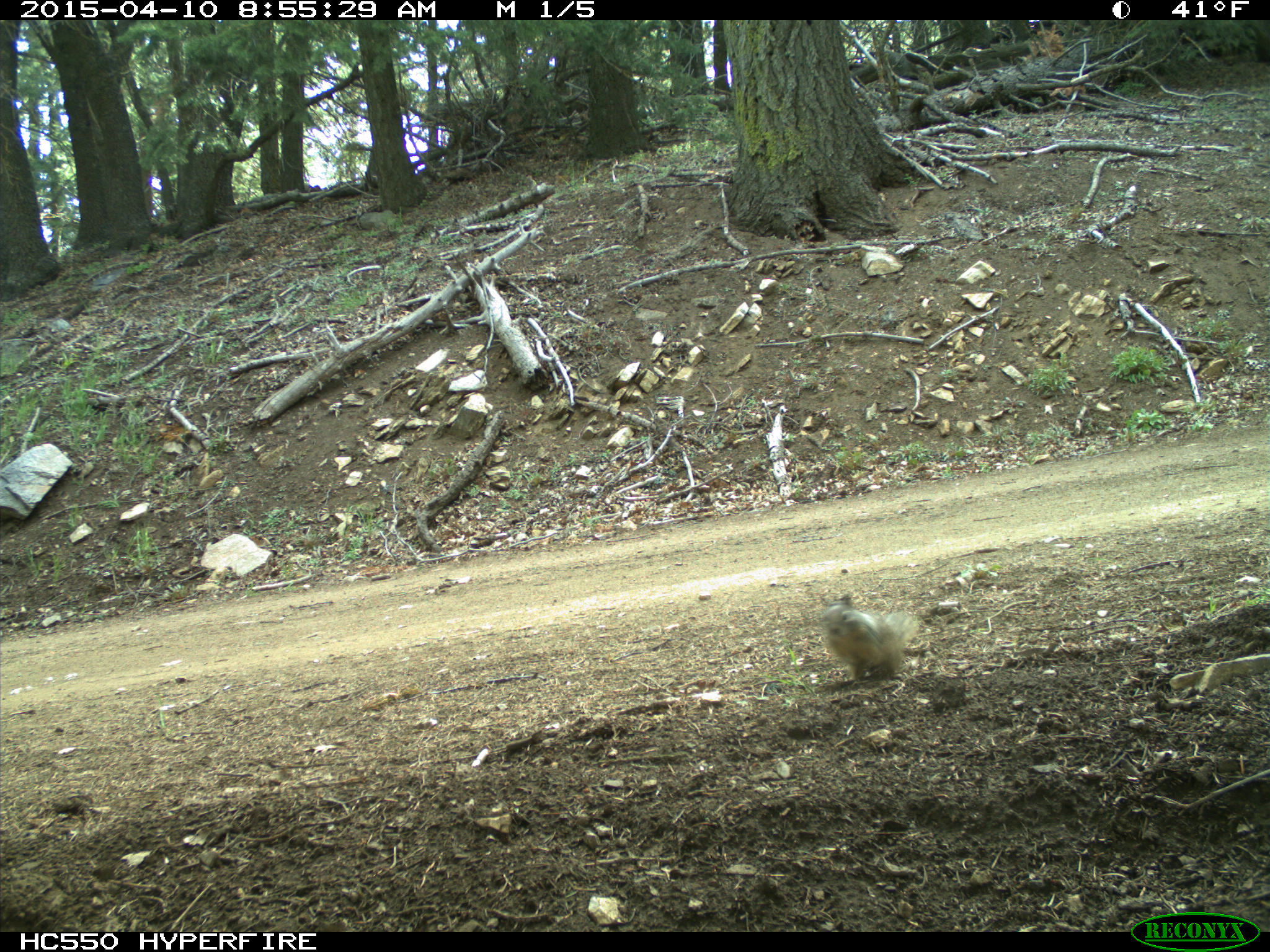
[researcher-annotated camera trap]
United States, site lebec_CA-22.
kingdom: Animalia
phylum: Chordata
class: Mammalia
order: Rodentia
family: Sciuridae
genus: Otospermophilus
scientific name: Otospermophilus beecheyi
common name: california ground squirrel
Otospermophilus beecheyi (california ground squirrel).